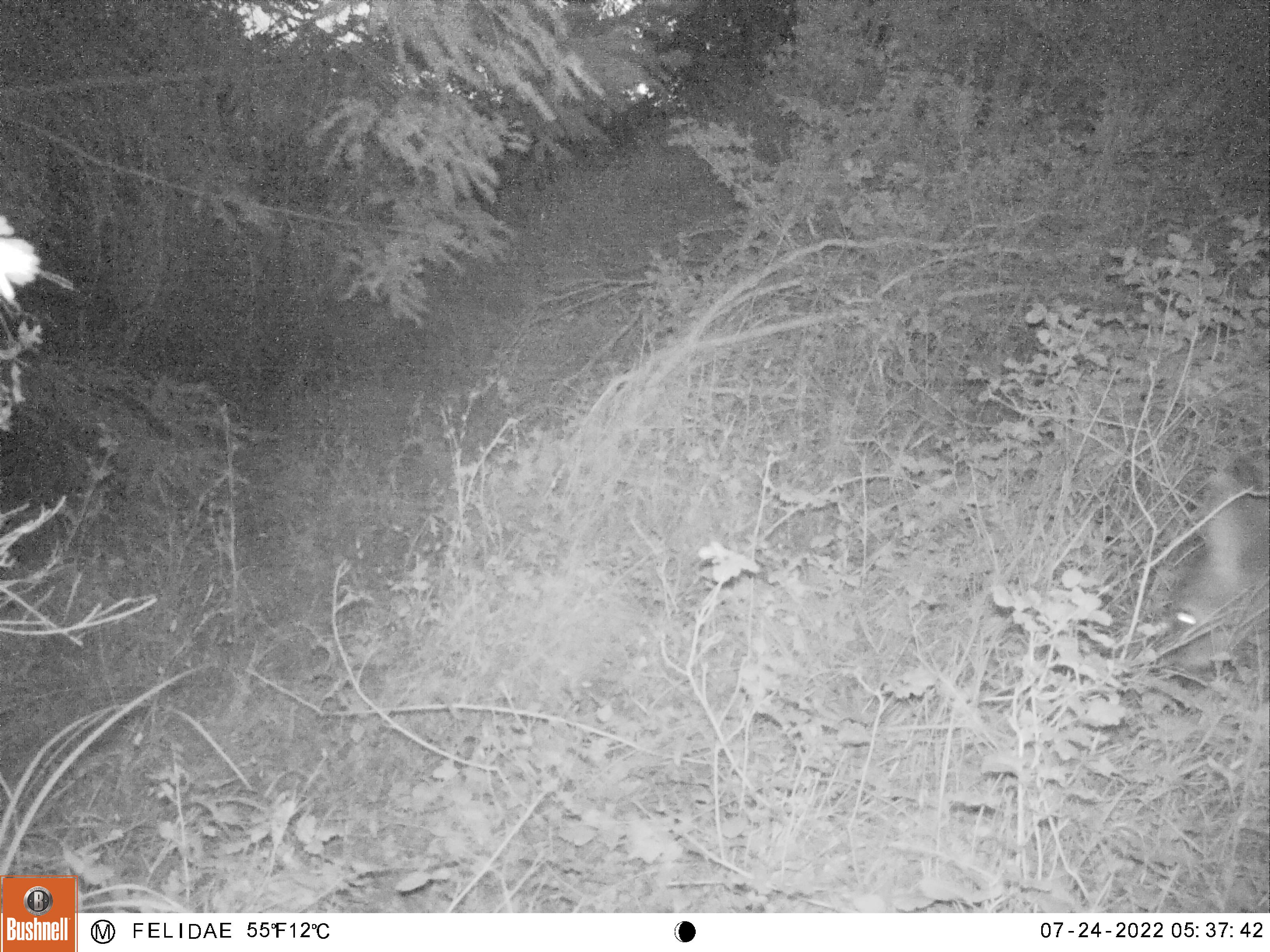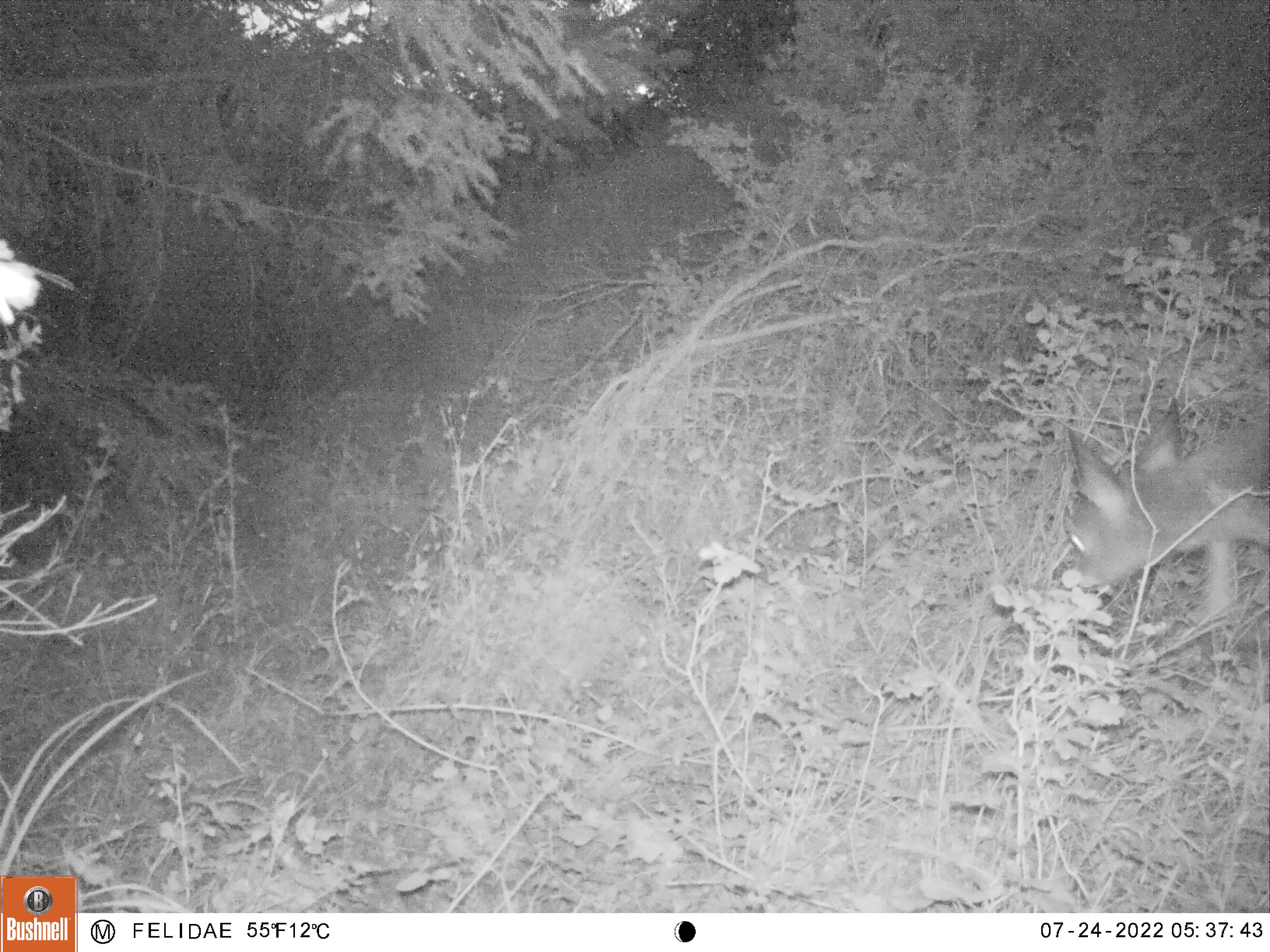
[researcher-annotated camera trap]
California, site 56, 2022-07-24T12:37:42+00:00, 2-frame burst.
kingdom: Animalia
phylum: Chordata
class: Mammalia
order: Artiodactyla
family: Cervidae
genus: Odocoileus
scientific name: Odocoileus hemionus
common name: mule deer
Mule deer (Odocoileus hemionus).